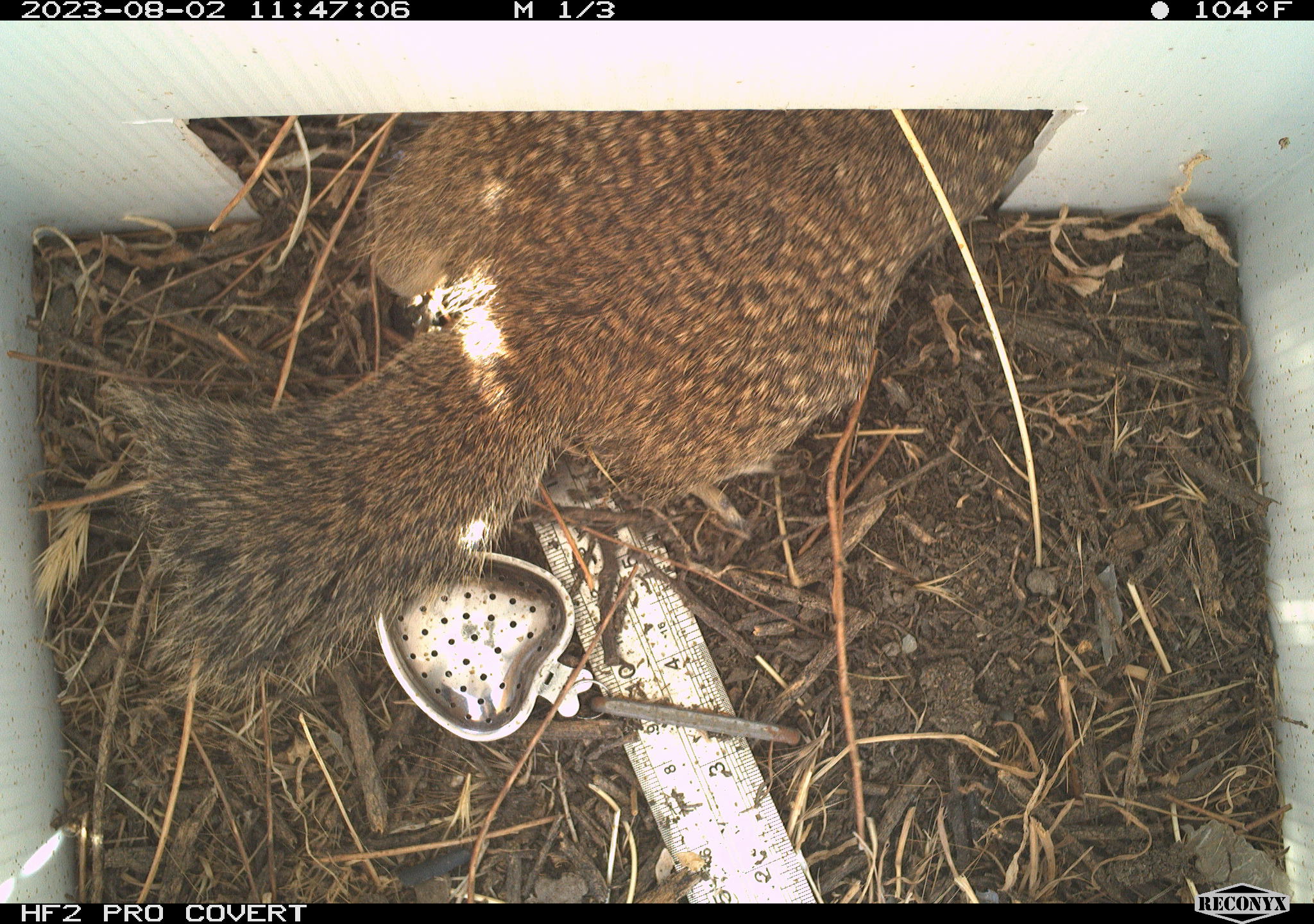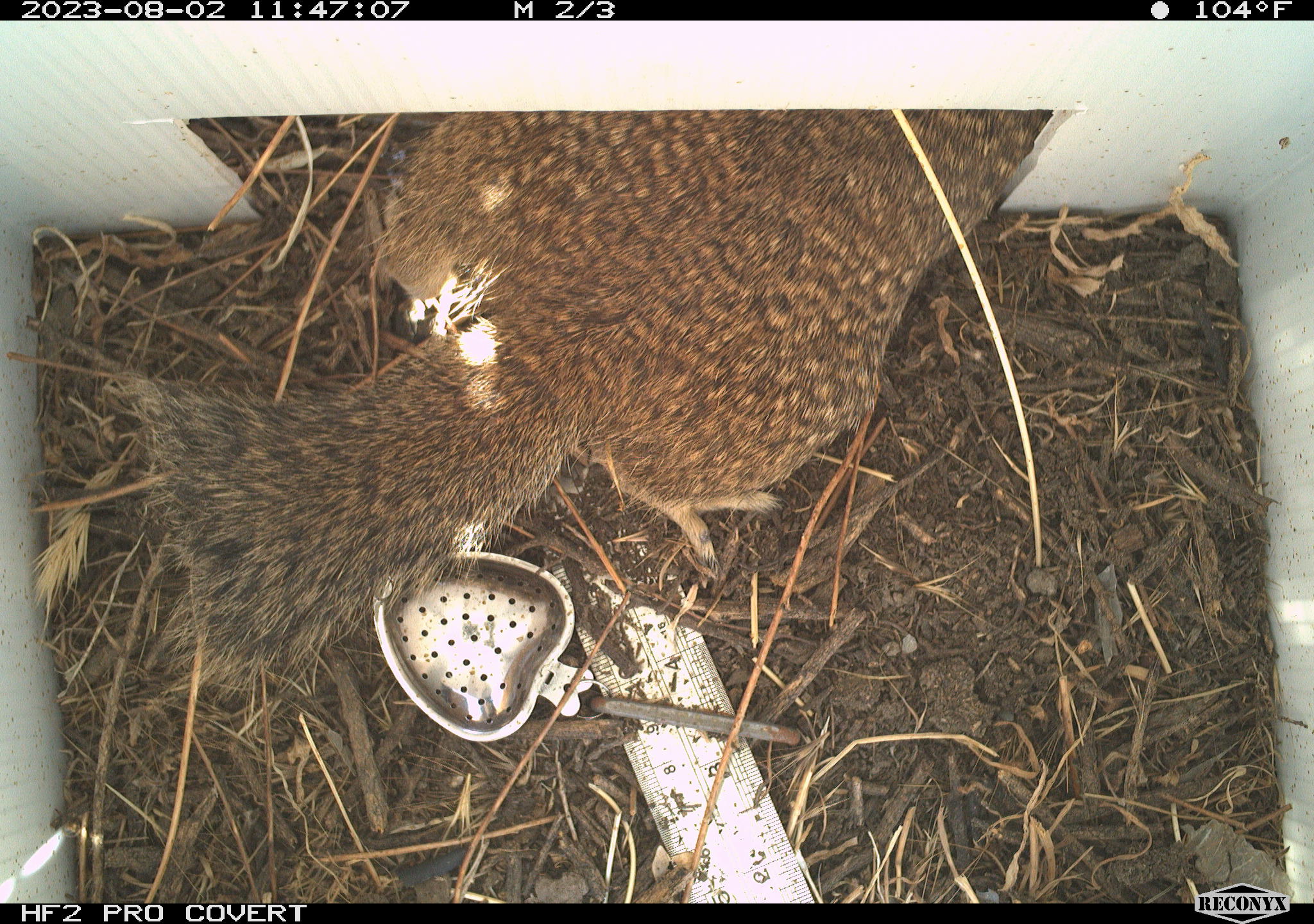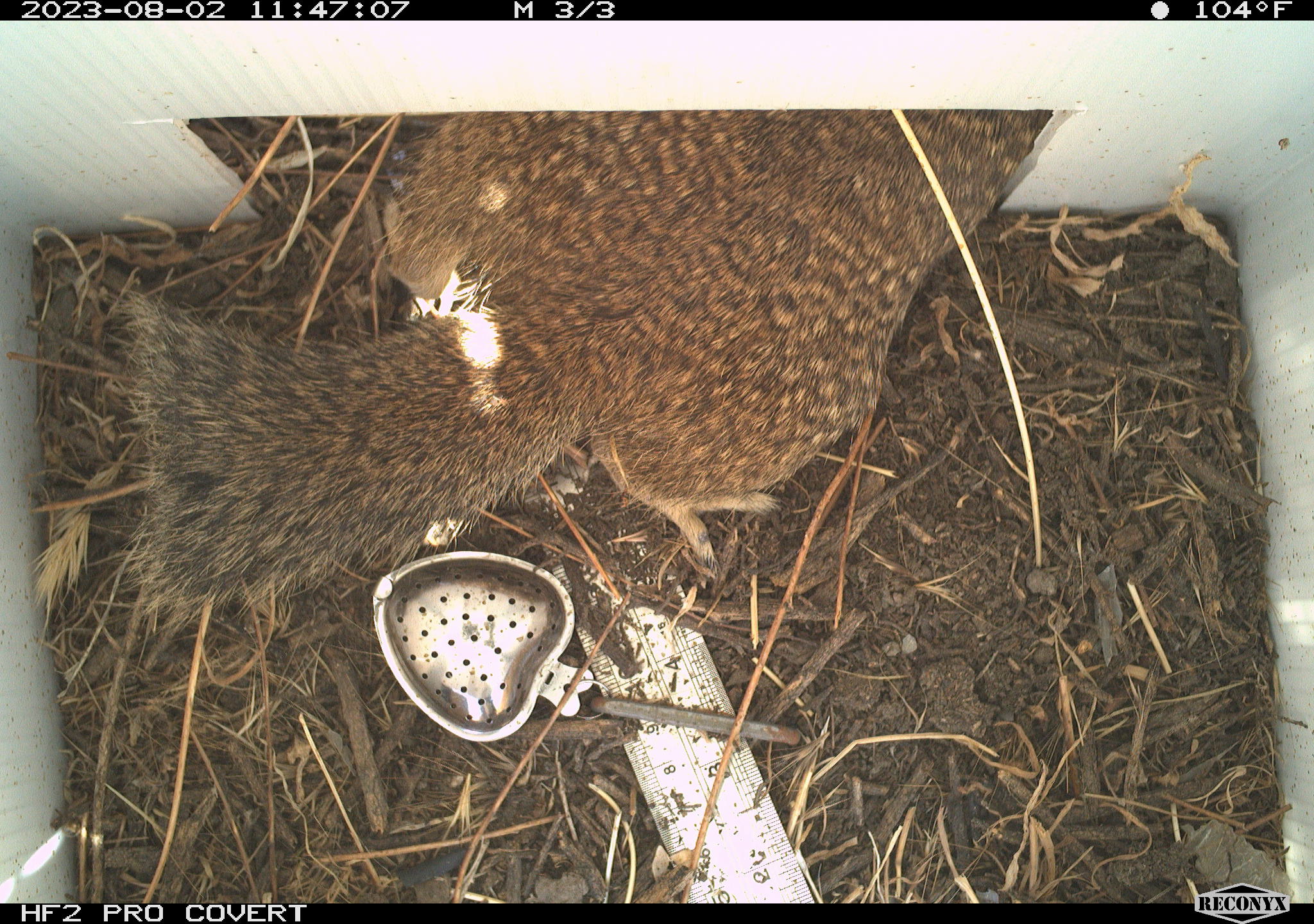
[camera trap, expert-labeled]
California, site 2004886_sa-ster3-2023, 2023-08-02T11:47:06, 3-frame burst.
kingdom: Animalia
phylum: Chordata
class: Mammalia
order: Rodentia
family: Sciuridae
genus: Otospermophilus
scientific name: Otospermophilus beecheyi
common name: california ground squirrel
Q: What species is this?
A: California ground squirrel (Otospermophilus beecheyi).